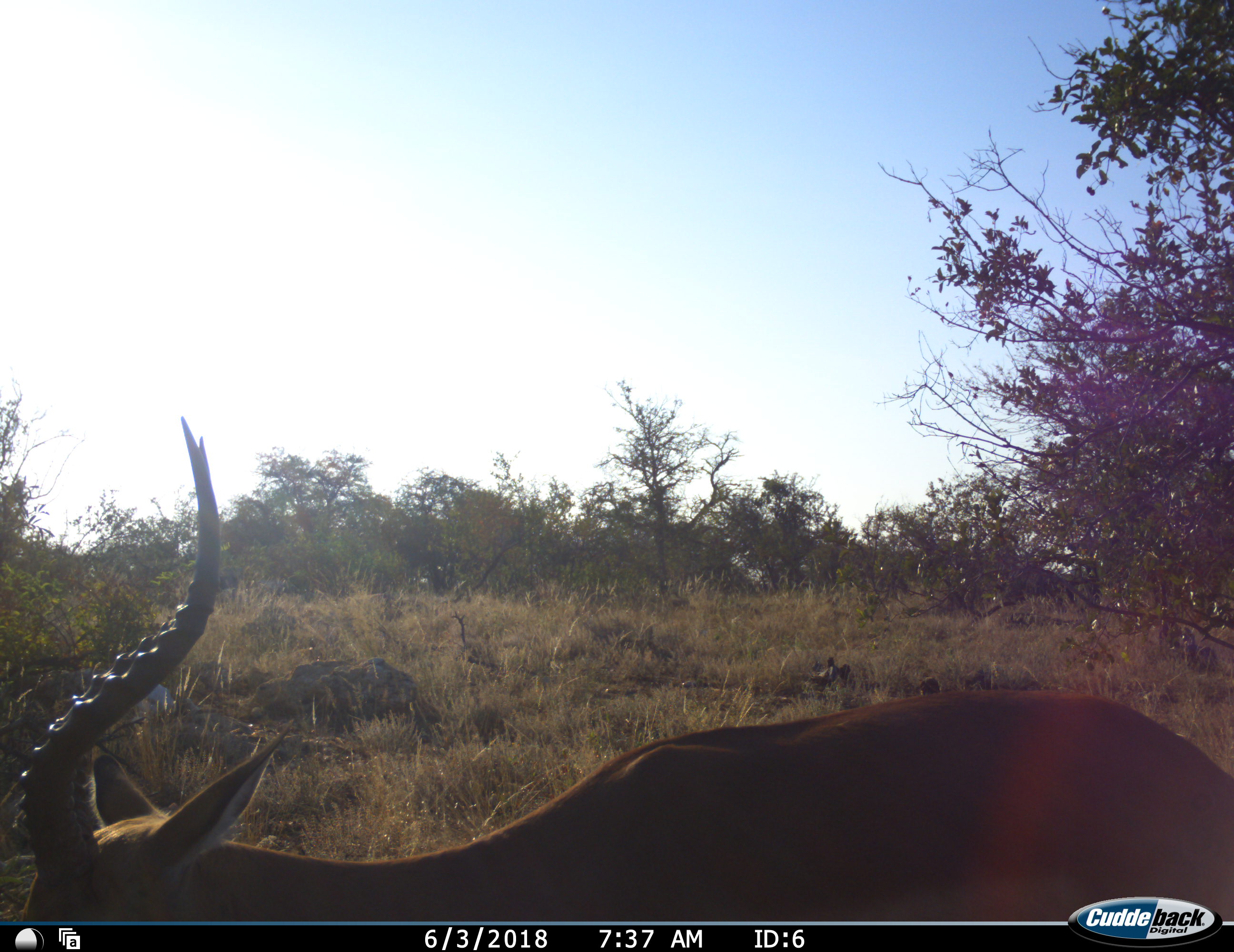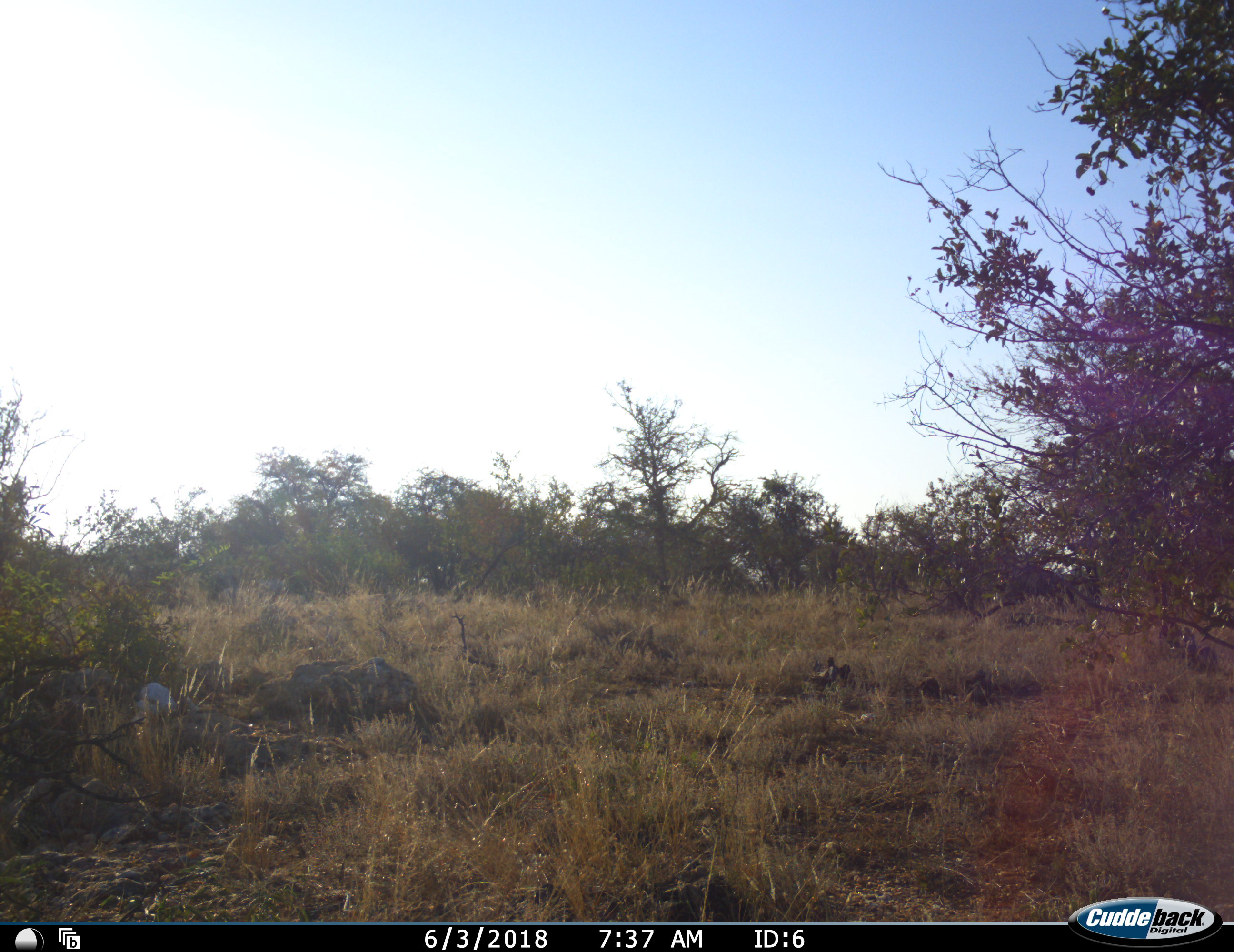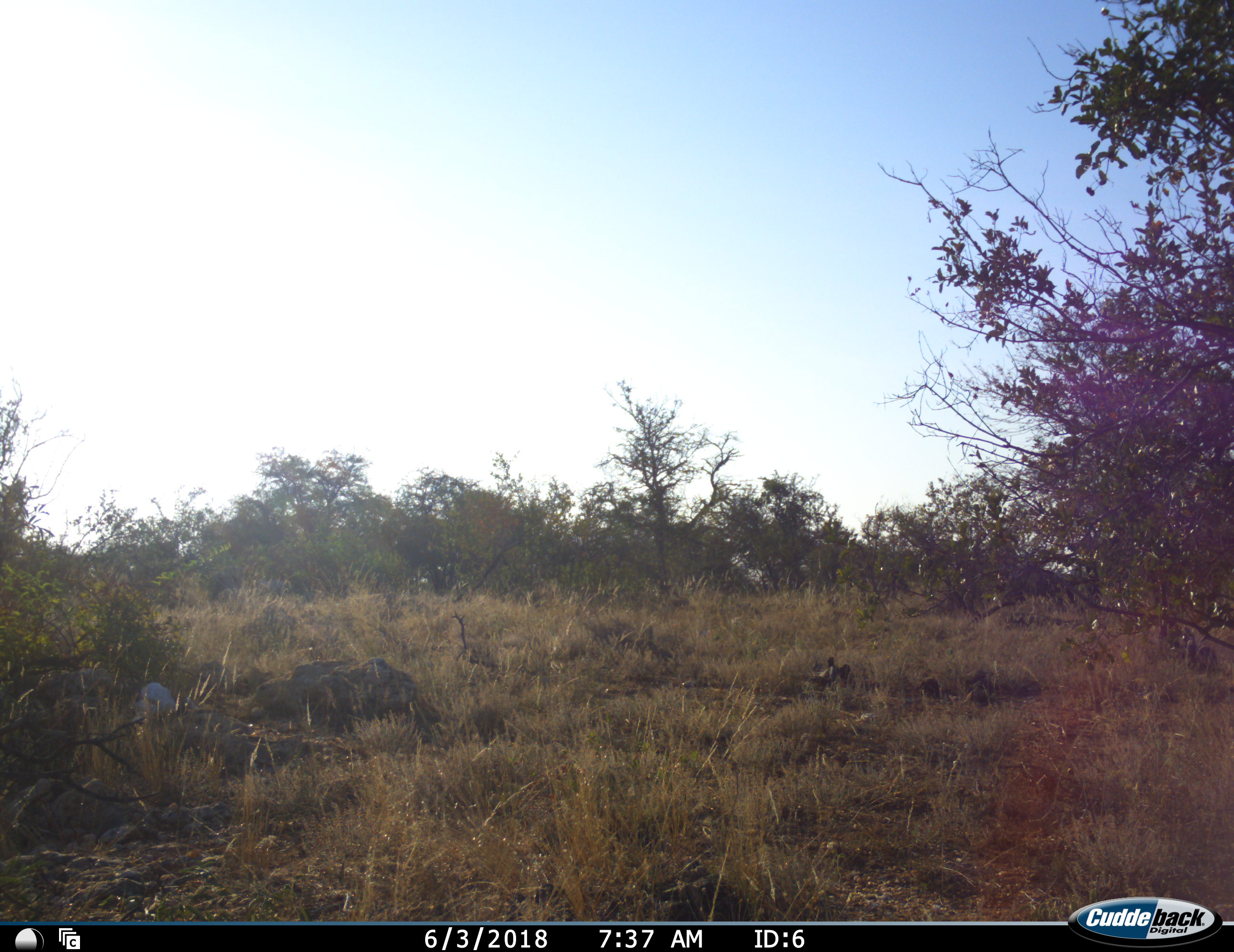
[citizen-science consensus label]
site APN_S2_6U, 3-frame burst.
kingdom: Animalia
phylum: Chordata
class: Mammalia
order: Artiodactyla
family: Bovidae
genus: Aepyceros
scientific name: Aepyceros melampus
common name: impala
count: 1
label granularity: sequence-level